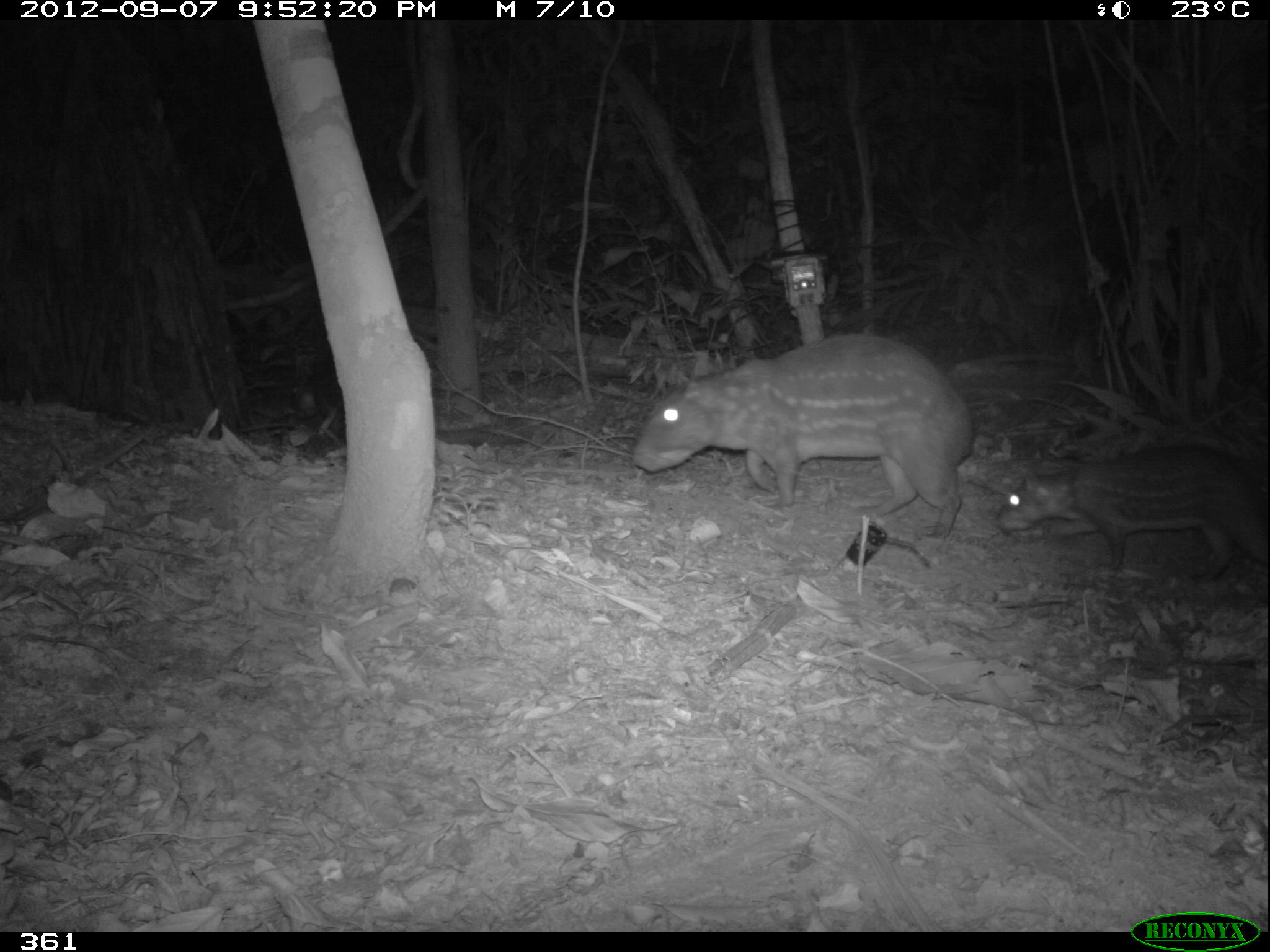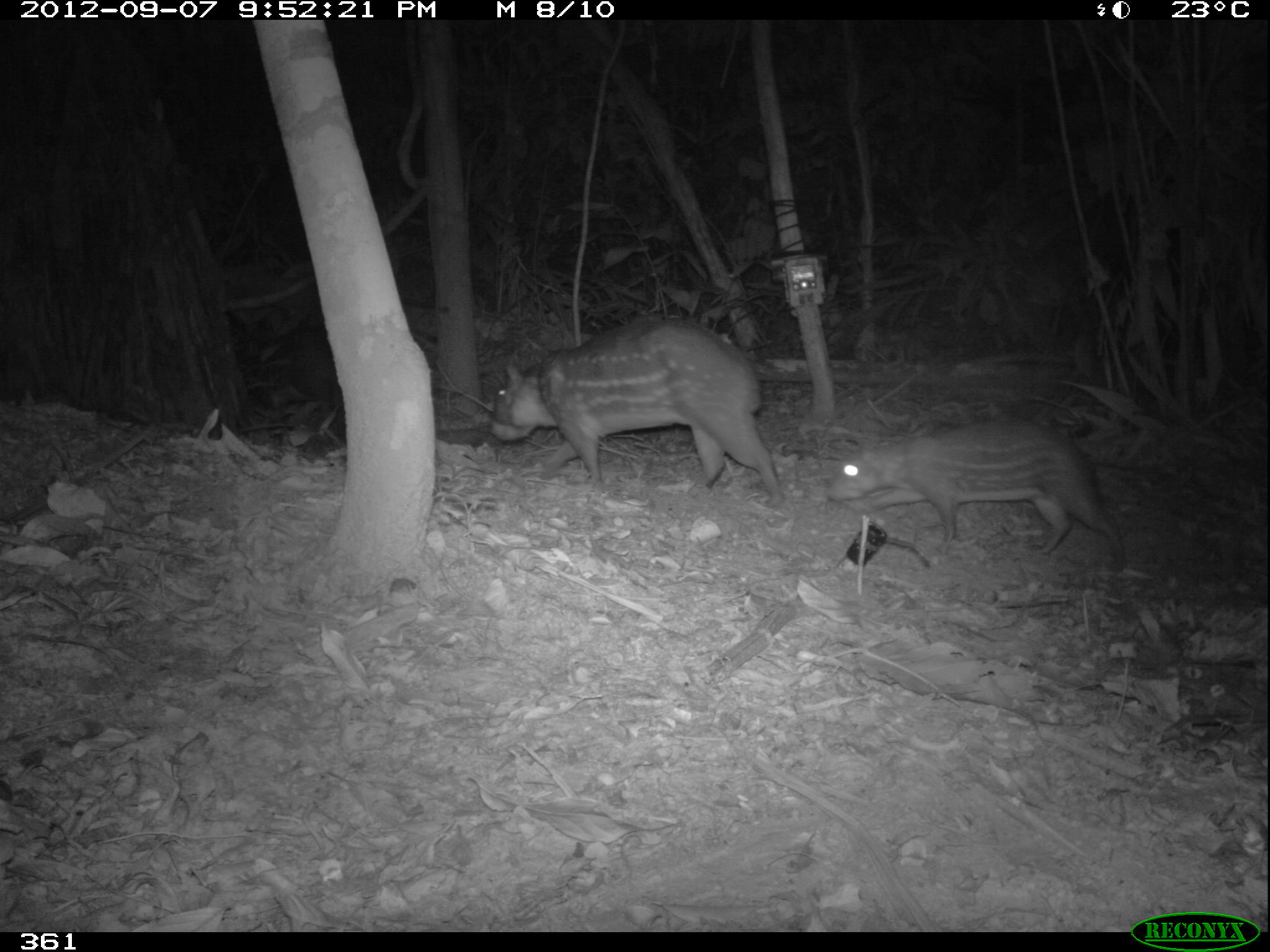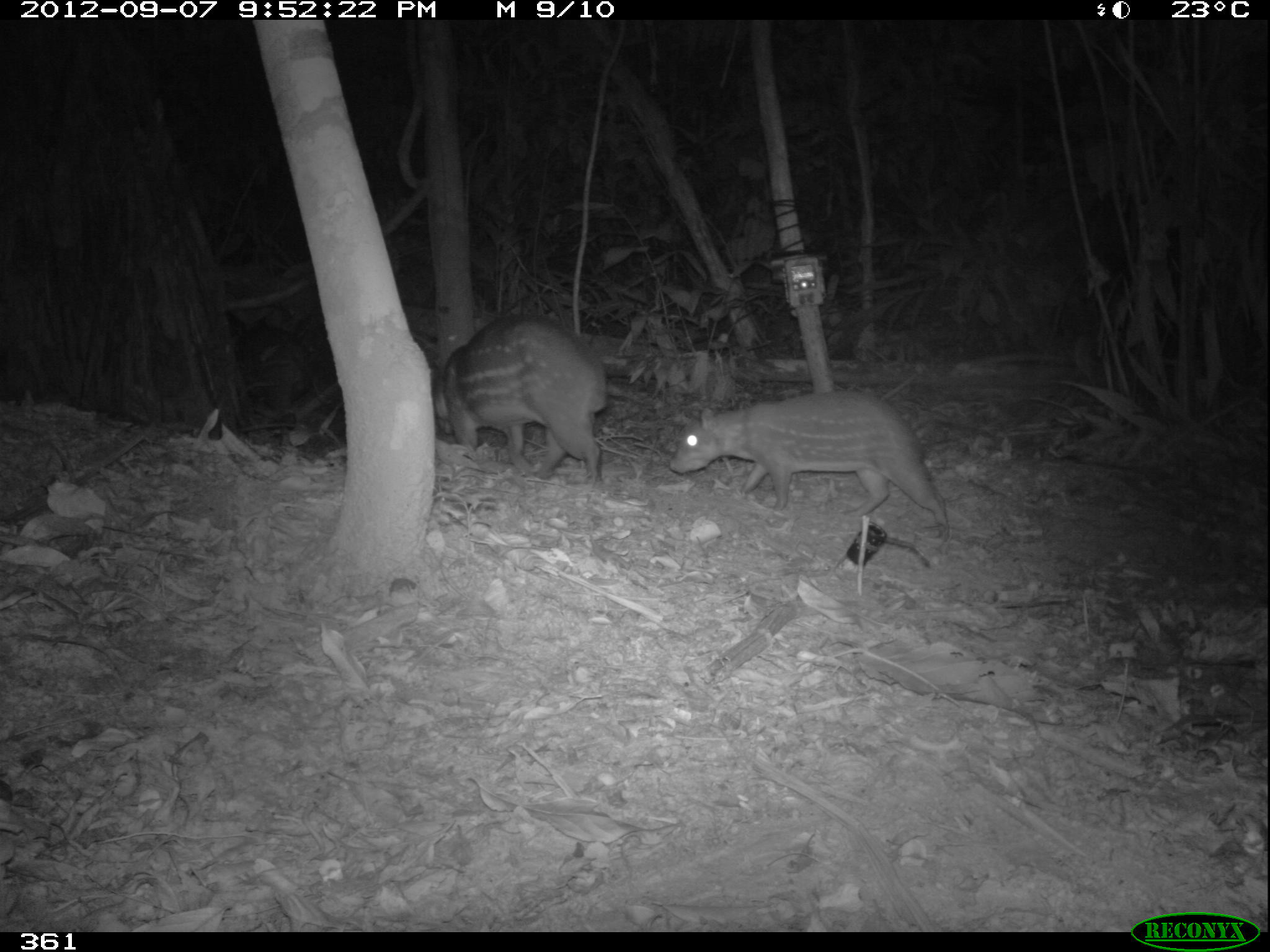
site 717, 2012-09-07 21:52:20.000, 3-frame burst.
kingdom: Animalia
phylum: Chordata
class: Mammalia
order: Rodentia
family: Cuniculidae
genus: Cuniculus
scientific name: Cuniculus paca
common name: spotted paca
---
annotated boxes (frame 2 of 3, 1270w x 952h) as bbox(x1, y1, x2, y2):
cuniculus paca: bbox(488, 318, 785, 509); bbox(824, 414, 1127, 574)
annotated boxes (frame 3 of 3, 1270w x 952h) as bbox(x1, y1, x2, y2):
cuniculus paca: bbox(669, 391, 950, 542); bbox(433, 313, 608, 483)